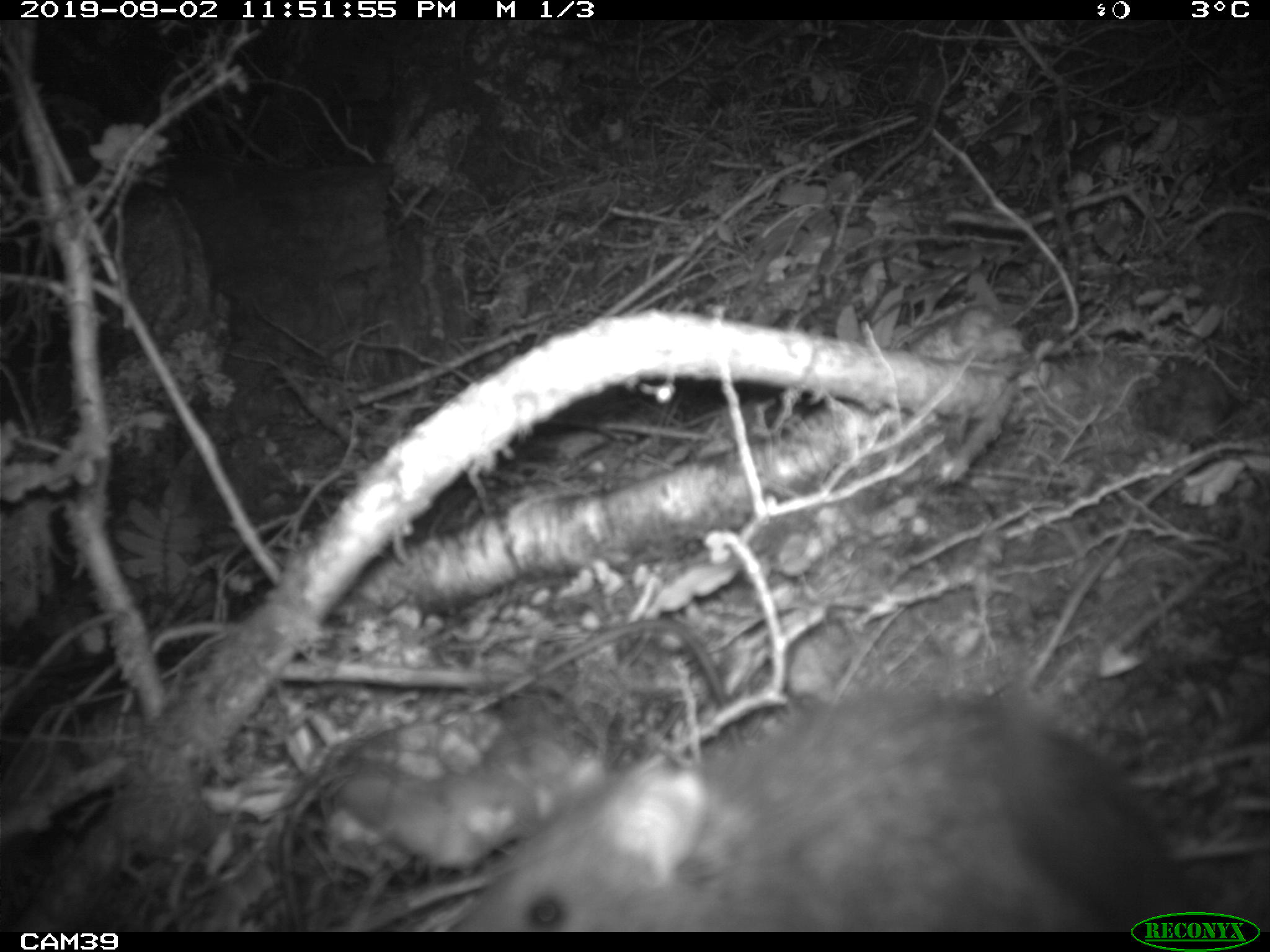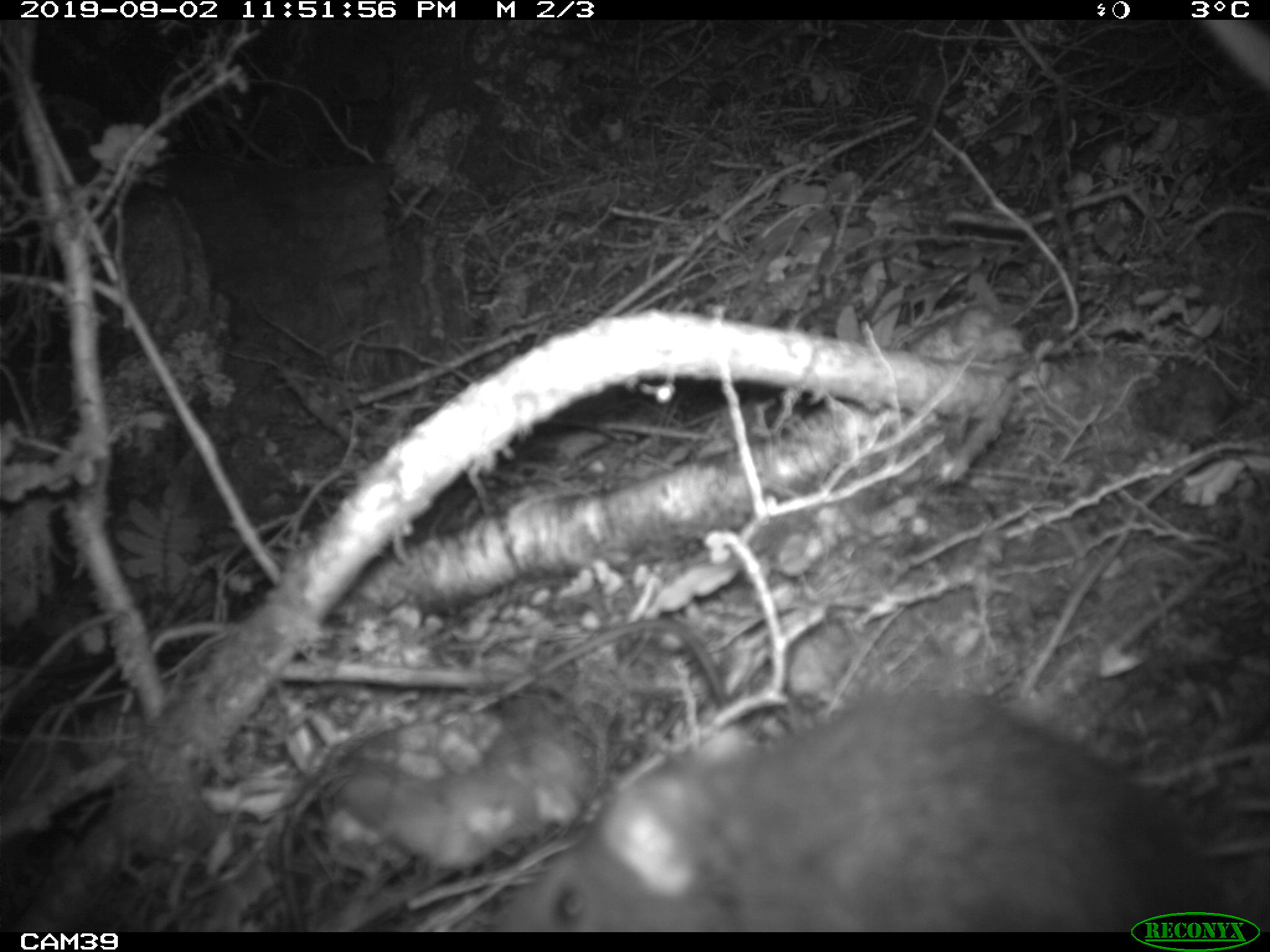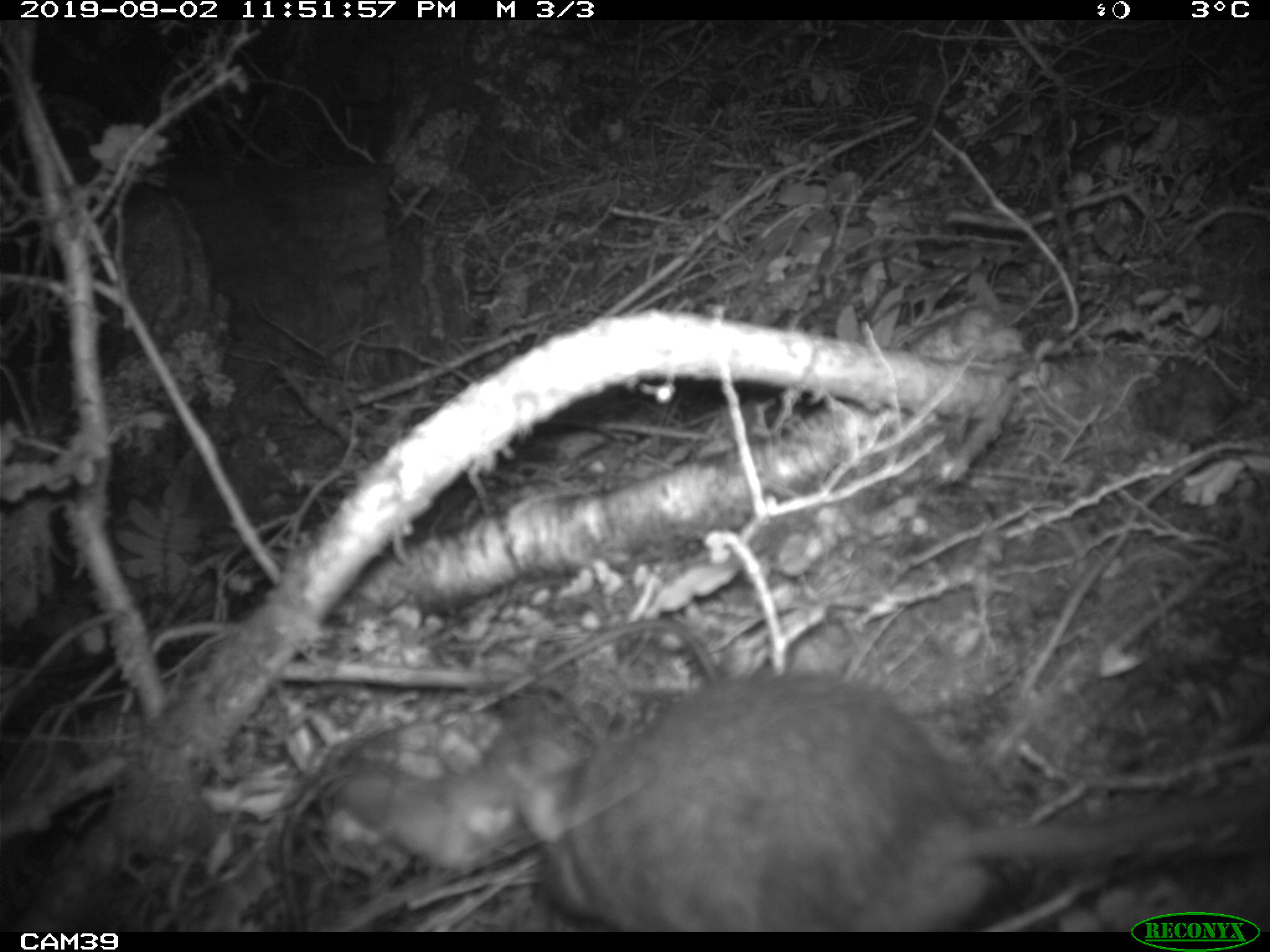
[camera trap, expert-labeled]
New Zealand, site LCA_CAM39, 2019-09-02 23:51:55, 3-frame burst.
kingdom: Animalia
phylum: Chordata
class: Mammalia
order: Rodentia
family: Muridae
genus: Rattus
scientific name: Rattus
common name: rat